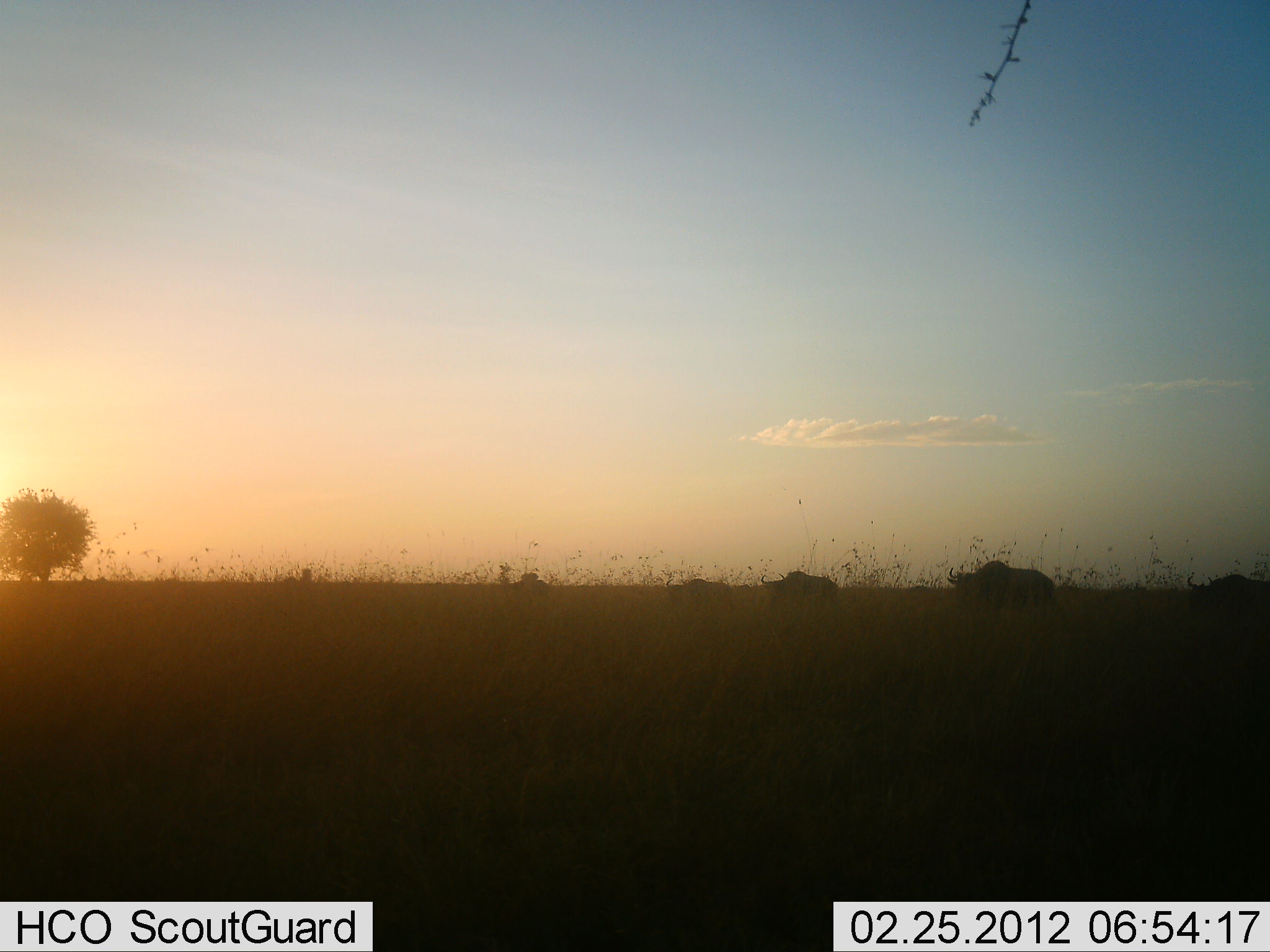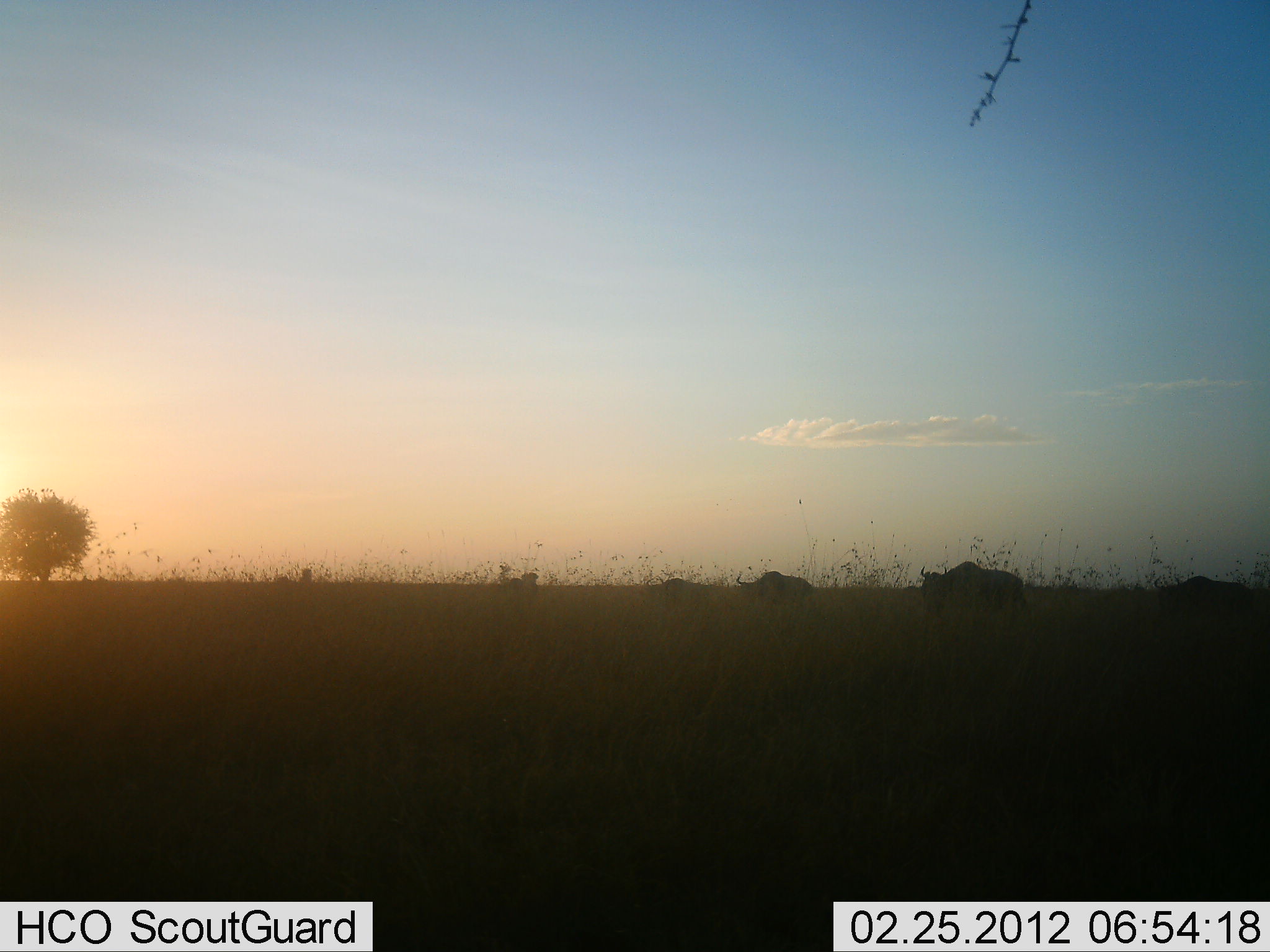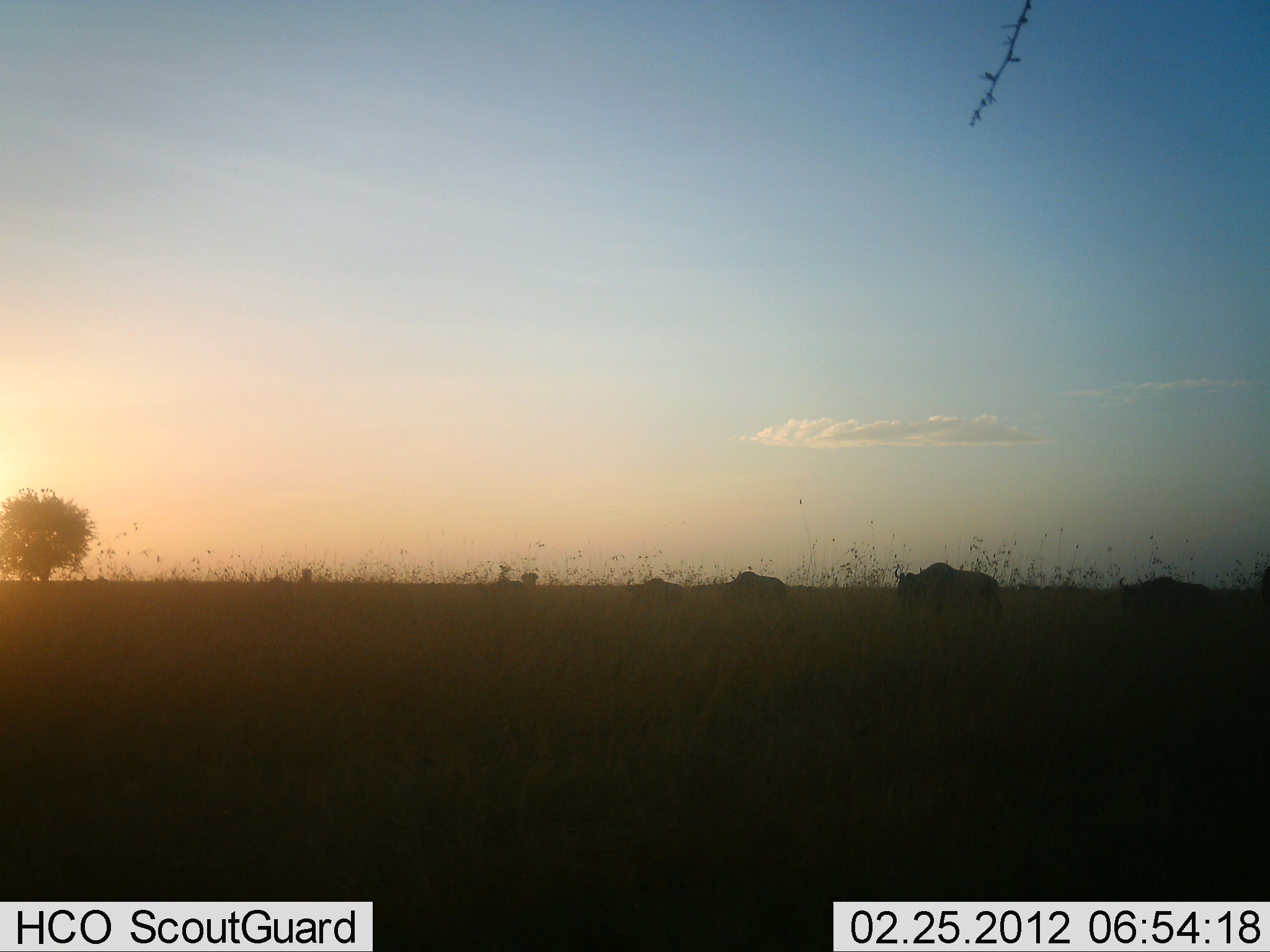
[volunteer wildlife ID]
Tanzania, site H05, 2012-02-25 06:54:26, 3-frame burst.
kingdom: Animalia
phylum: Chordata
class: Mammalia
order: Artiodactyla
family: Bovidae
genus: Connochaetes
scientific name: Connochaetes taurinus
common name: blue wildebeest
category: wildebeest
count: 6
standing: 0%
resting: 0%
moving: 100%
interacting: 0%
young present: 0%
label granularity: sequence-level